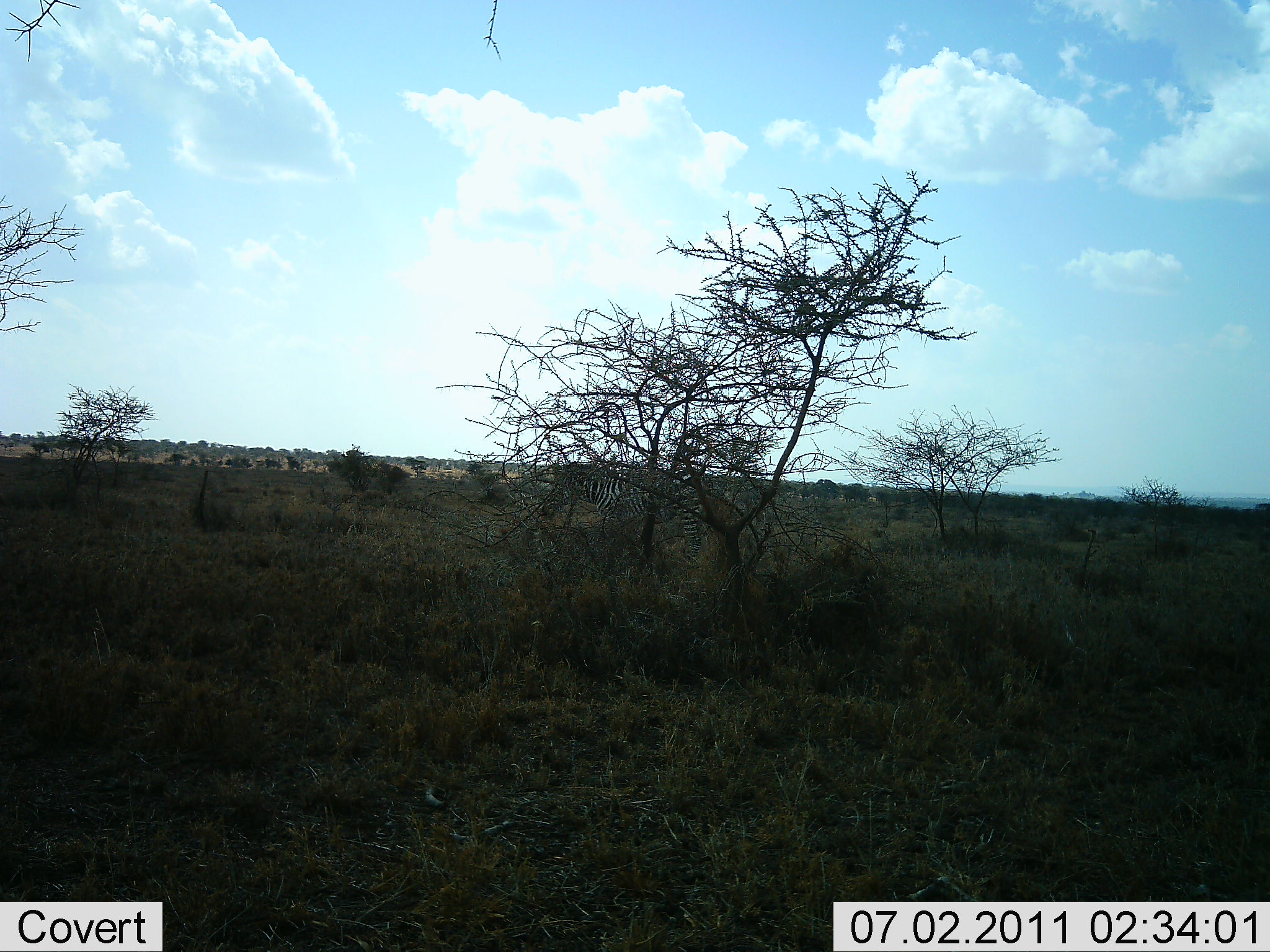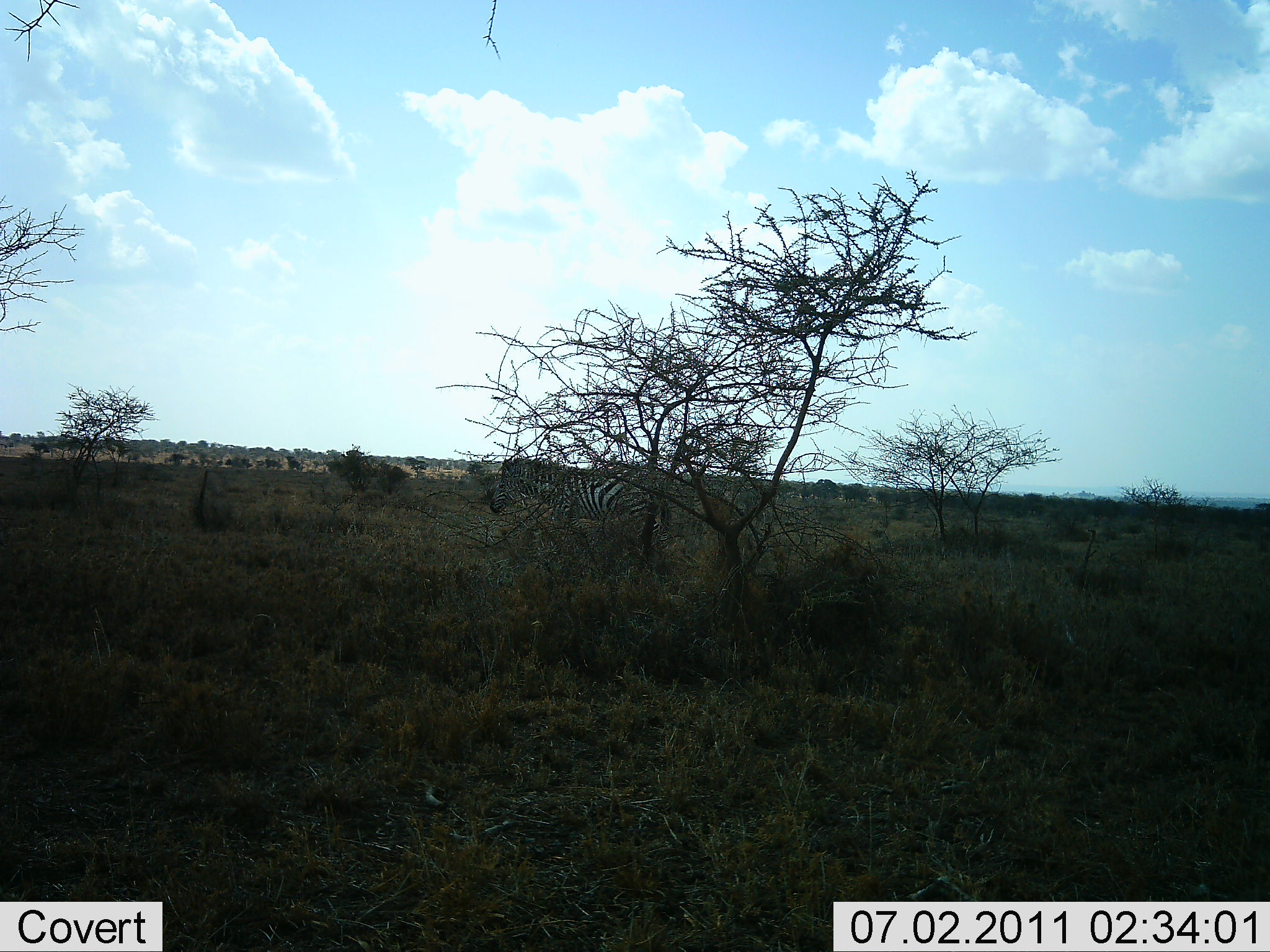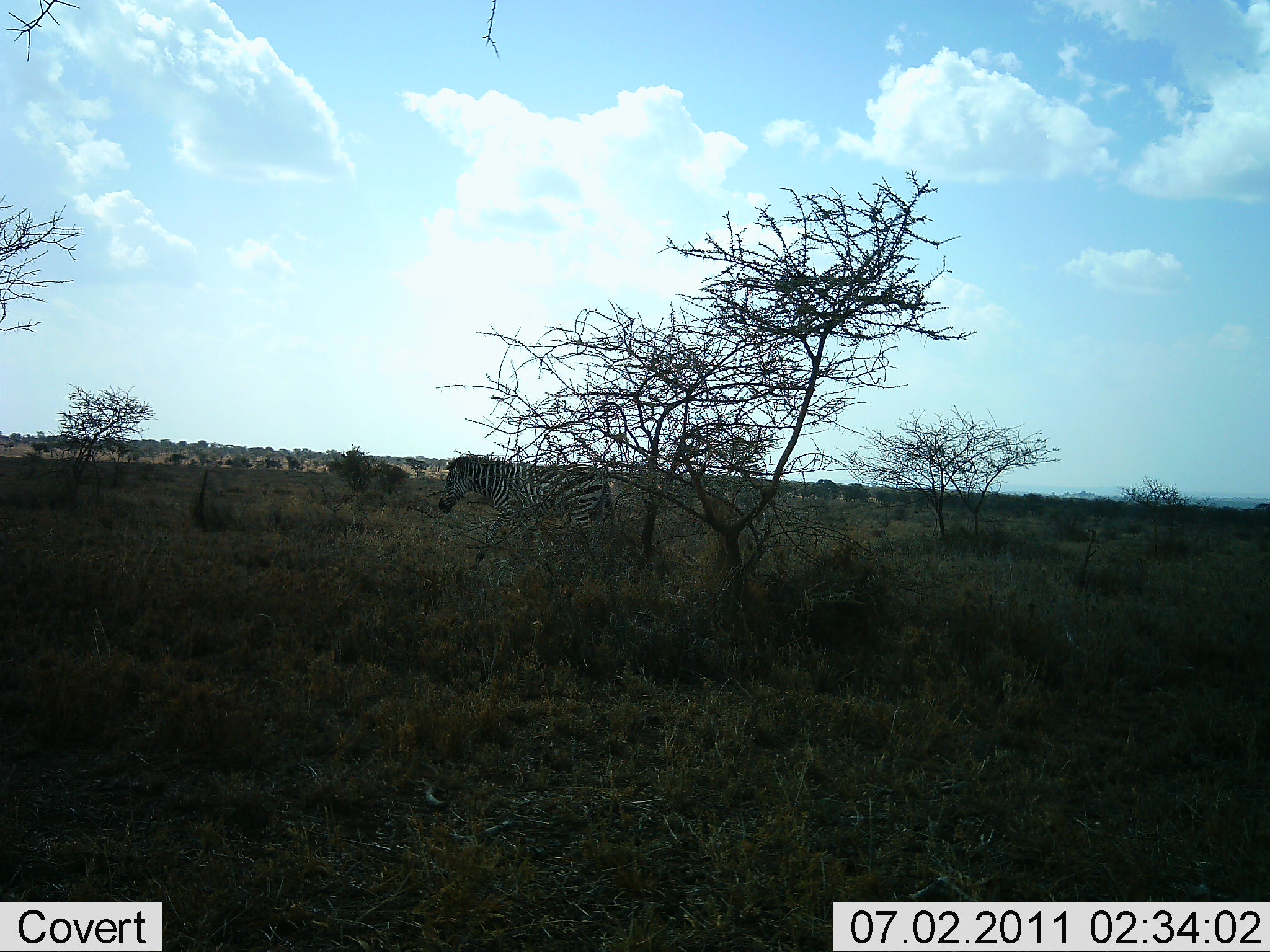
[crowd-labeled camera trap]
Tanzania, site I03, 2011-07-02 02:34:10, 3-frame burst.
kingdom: Animalia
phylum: Chordata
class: Mammalia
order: Perissodactyla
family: Equidae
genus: Equus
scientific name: Equus quagga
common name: plains zebra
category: zebra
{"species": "zebra (plains zebra) (Equus quagga)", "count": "1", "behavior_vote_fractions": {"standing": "0%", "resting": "0%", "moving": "100%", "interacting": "0%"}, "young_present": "0%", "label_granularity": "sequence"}